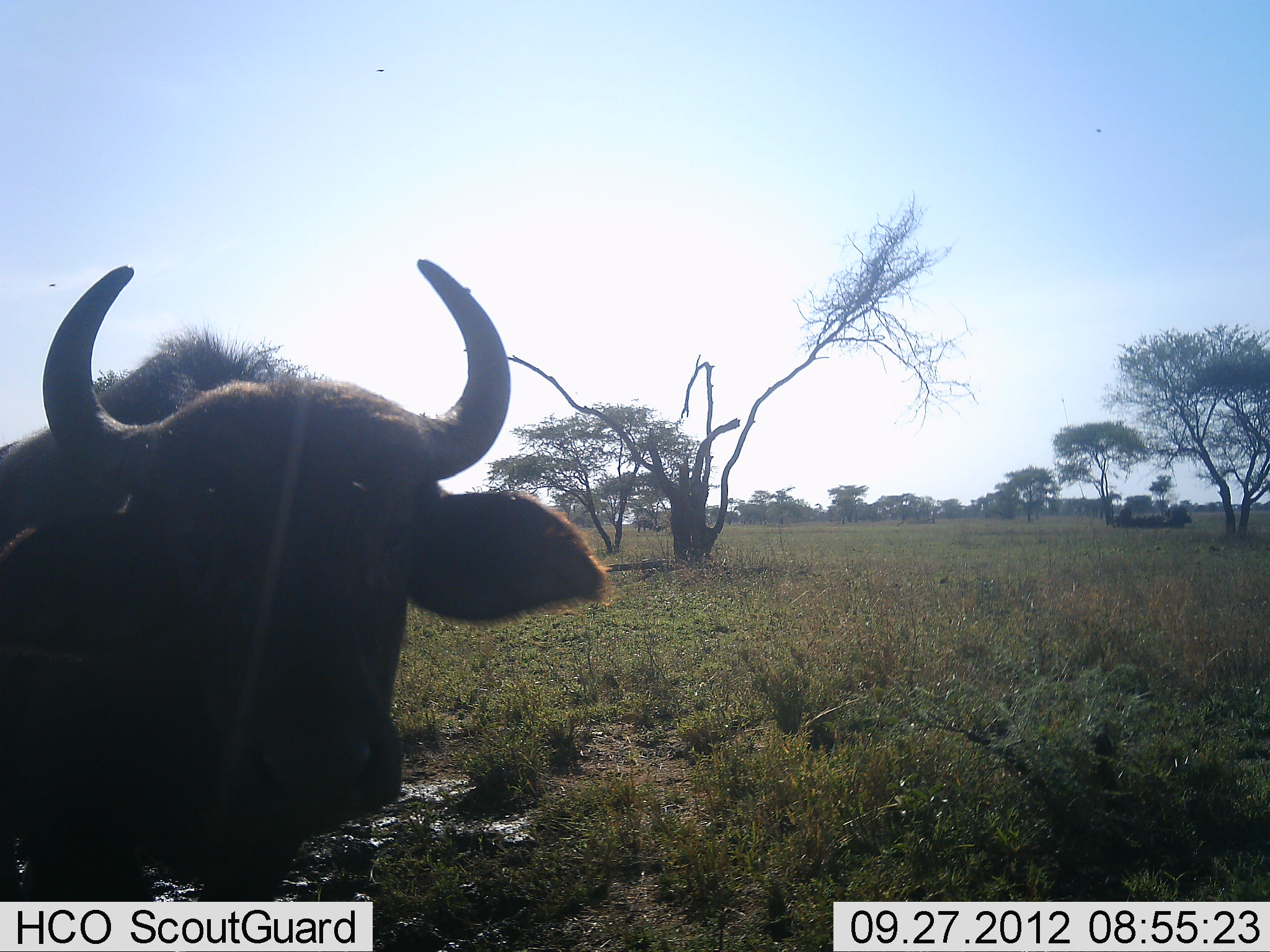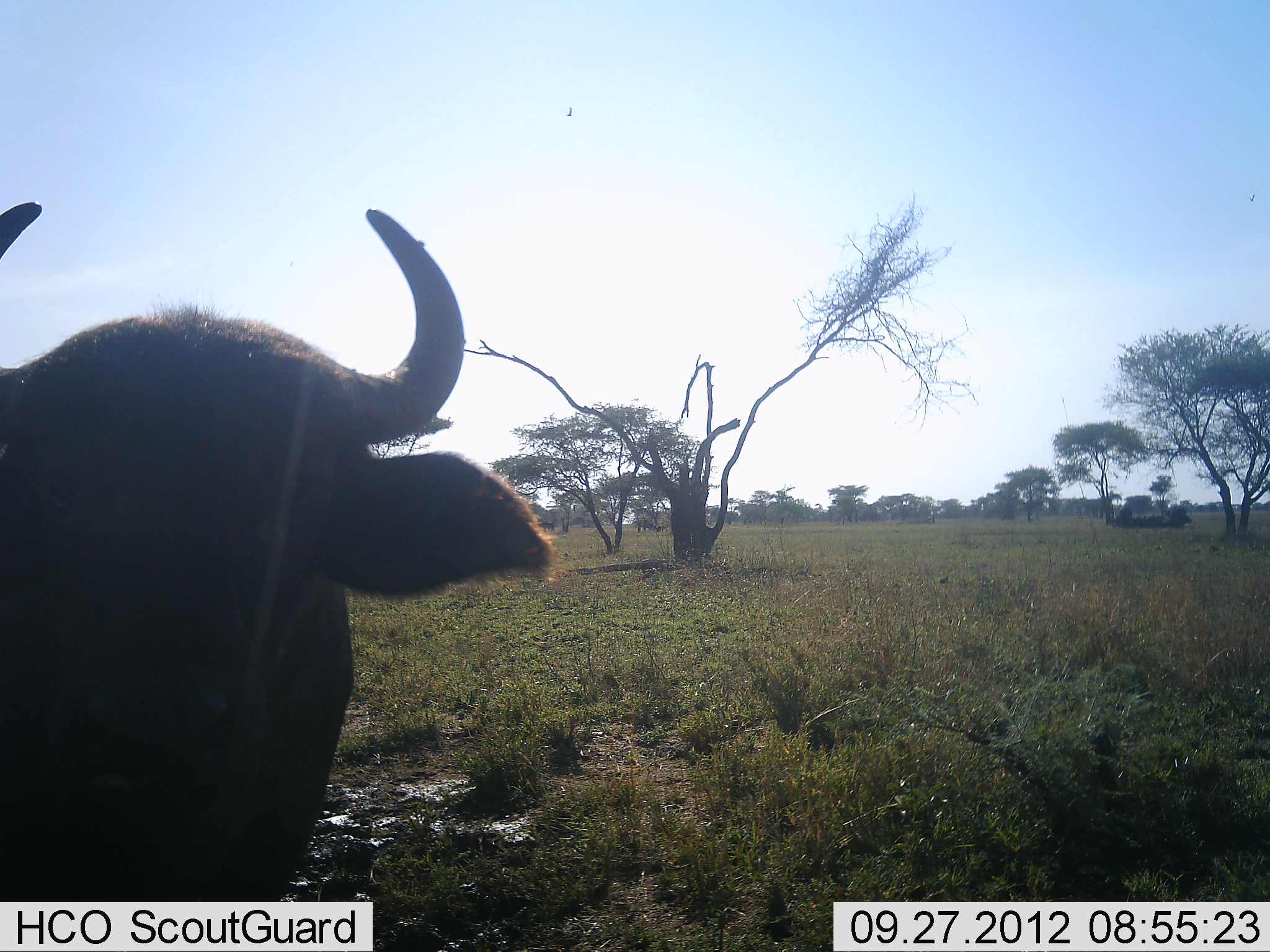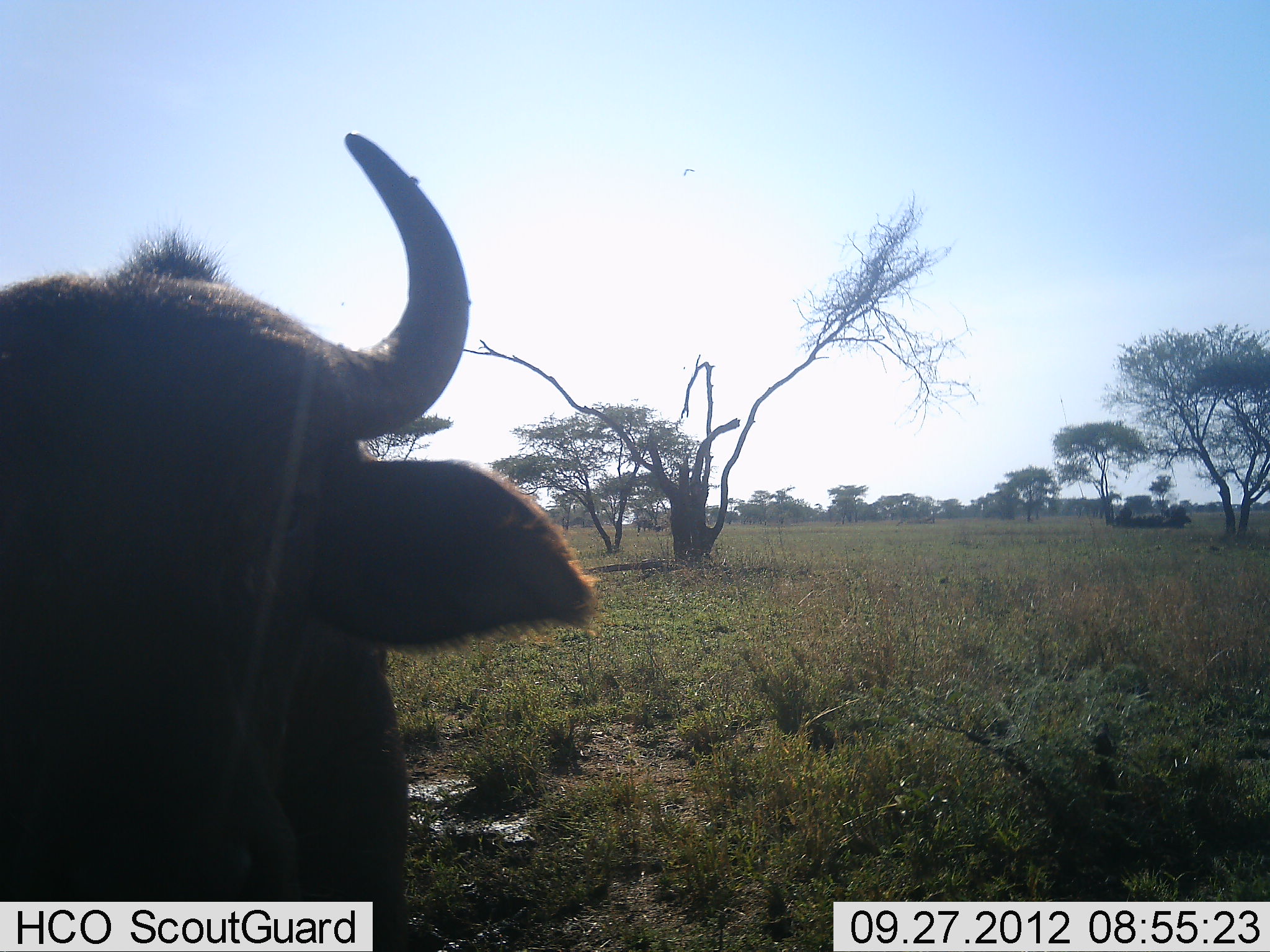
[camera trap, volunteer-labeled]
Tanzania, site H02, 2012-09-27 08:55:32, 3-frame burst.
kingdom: Animalia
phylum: Chordata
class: Mammalia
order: Artiodactyla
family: Bovidae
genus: Syncerus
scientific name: Syncerus caffer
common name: cape buffalo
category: buffalo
Buffalo (cape buffalo) (Syncerus caffer), count 1. Behavior (volunteer vote fractions): standing 64%, resting 36%, moving 27%, interacting 9%. Young present (vote fraction): 9%. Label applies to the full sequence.